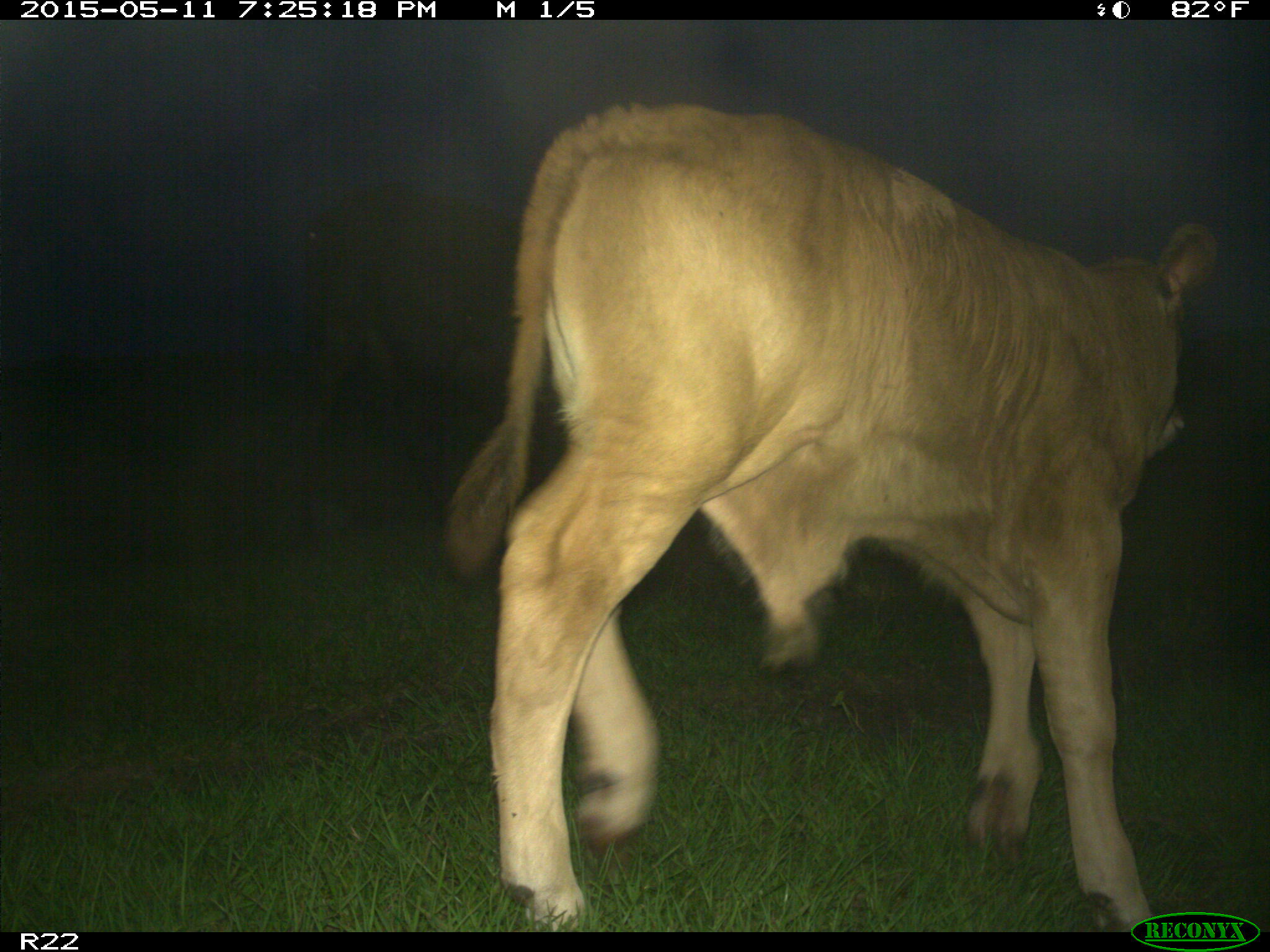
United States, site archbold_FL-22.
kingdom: Animalia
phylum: Chordata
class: Mammalia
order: Artiodactyla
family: Bovidae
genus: Bos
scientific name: Bos taurus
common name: domestic cow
Bos taurus (domestic cow).